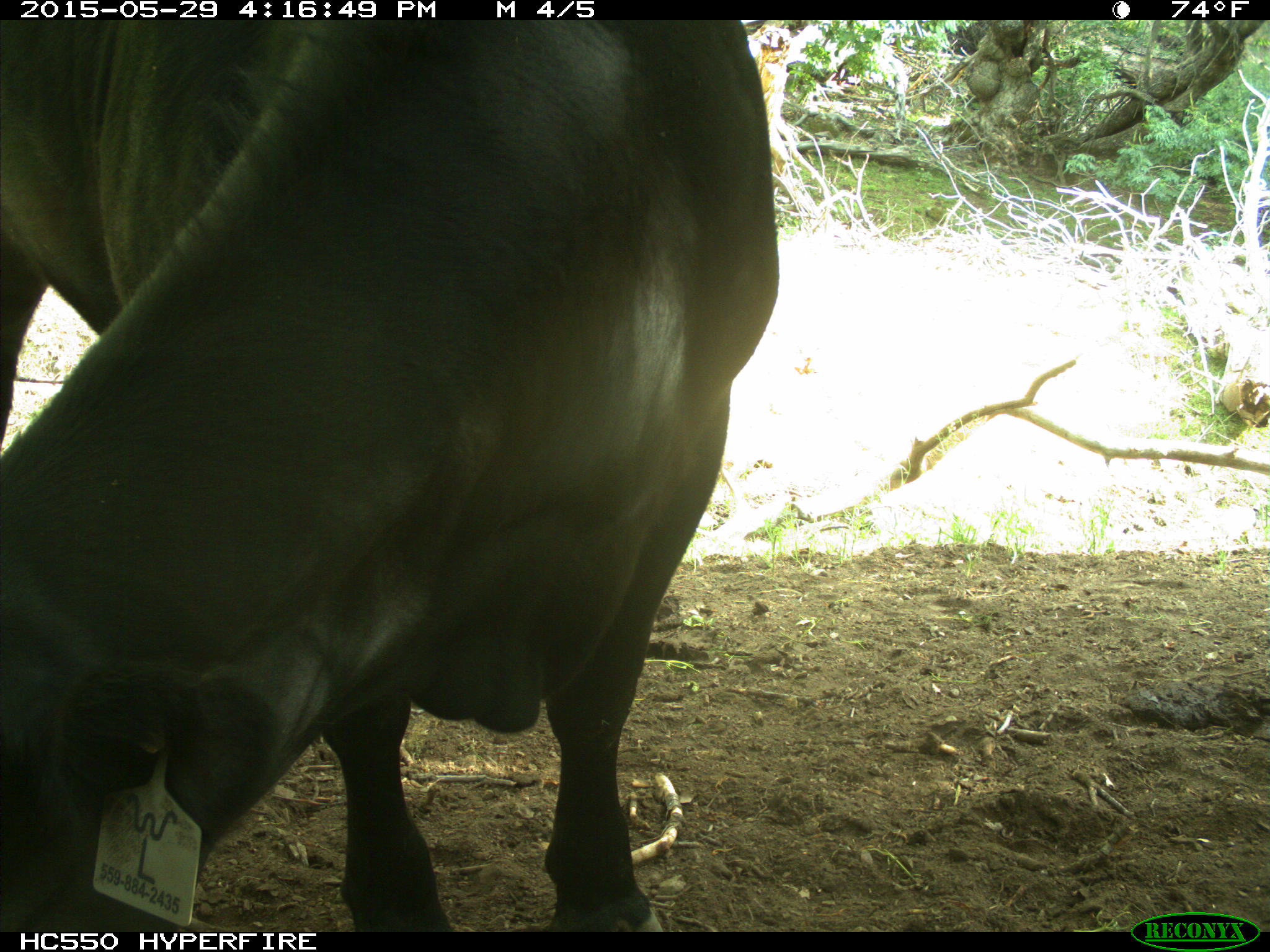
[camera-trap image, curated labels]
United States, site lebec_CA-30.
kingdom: Animalia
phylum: Chordata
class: Mammalia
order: Artiodactyla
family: Bovidae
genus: Bos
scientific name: Bos taurus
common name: domestic cow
Bos taurus (domestic cow).